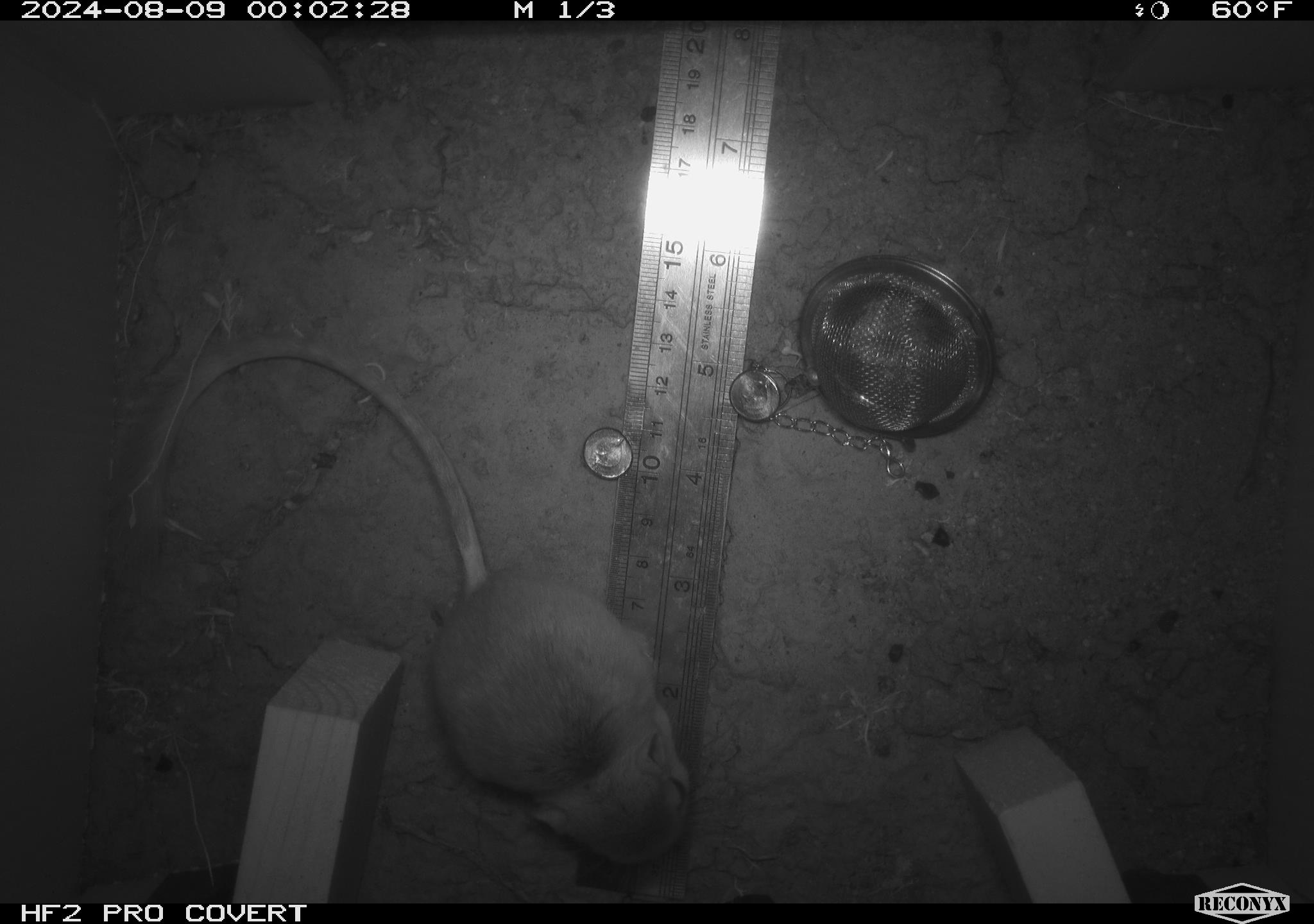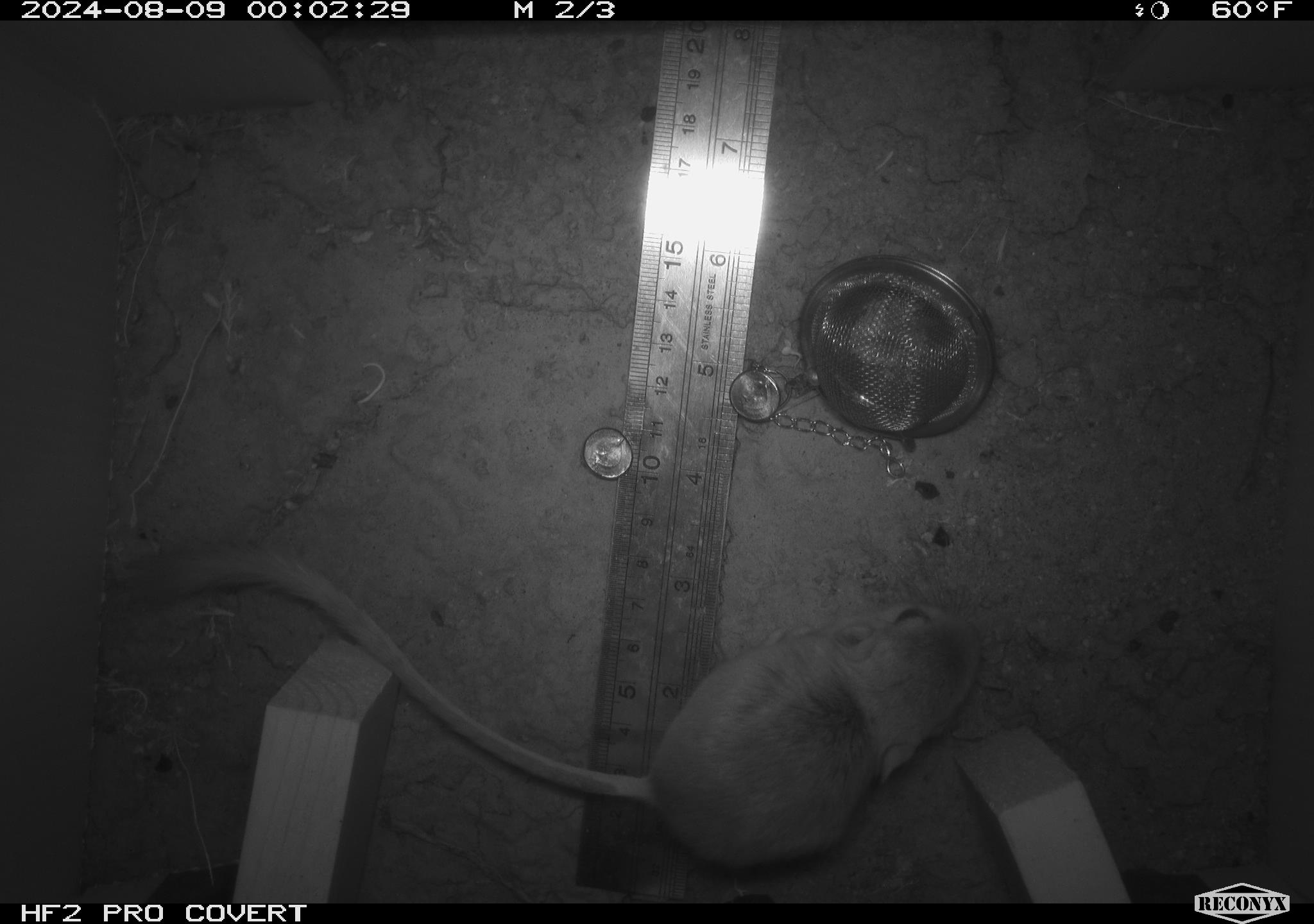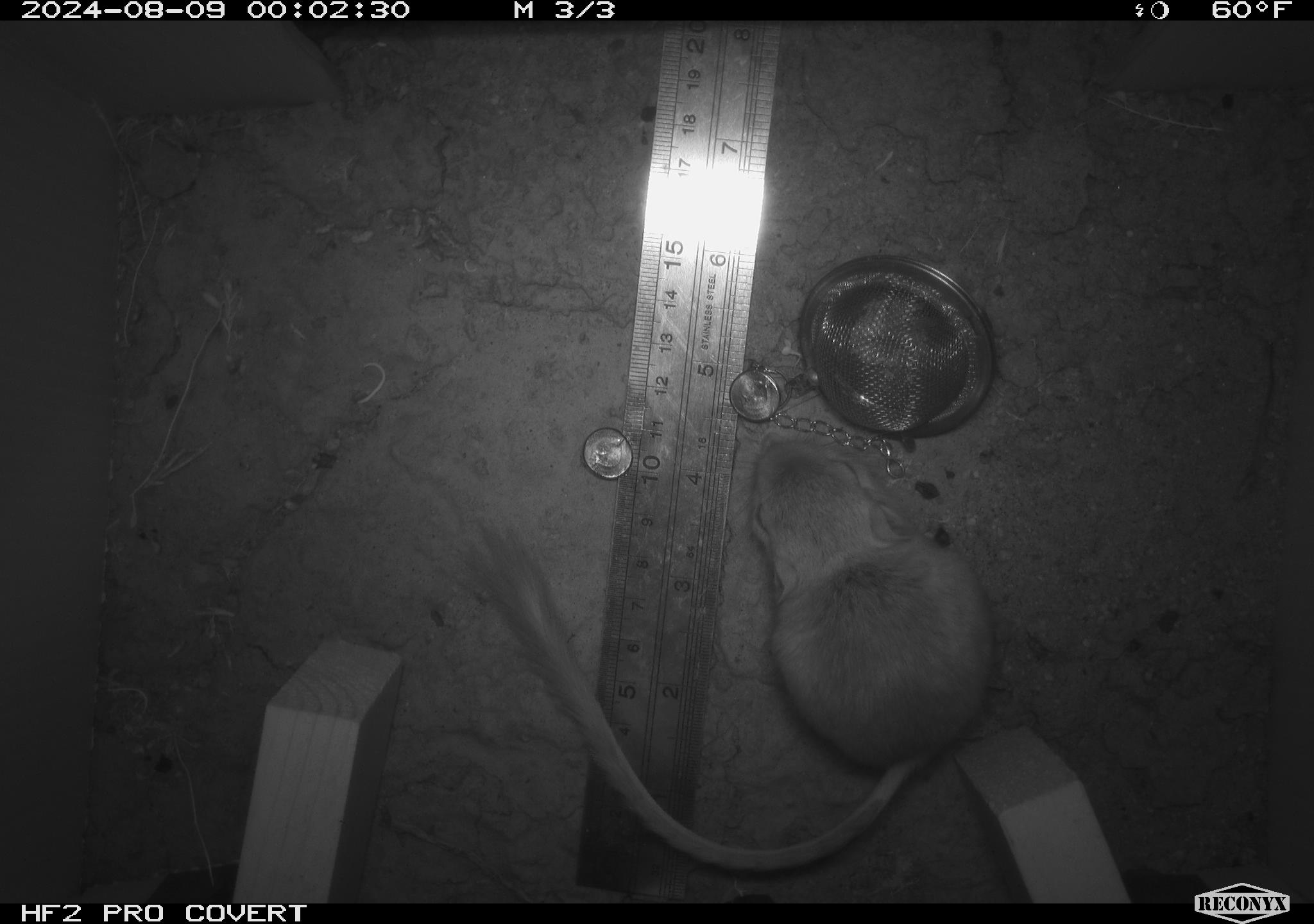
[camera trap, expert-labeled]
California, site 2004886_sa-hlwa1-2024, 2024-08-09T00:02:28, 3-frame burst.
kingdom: Animalia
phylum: Chordata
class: Mammalia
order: Rodentia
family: Heteromyidae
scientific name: Heteromyidae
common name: kangaroo rats and pocket mice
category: heteromyidae family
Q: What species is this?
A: Heteromyidae family (kangaroo rats and pocket mice) (Heteromyidae).